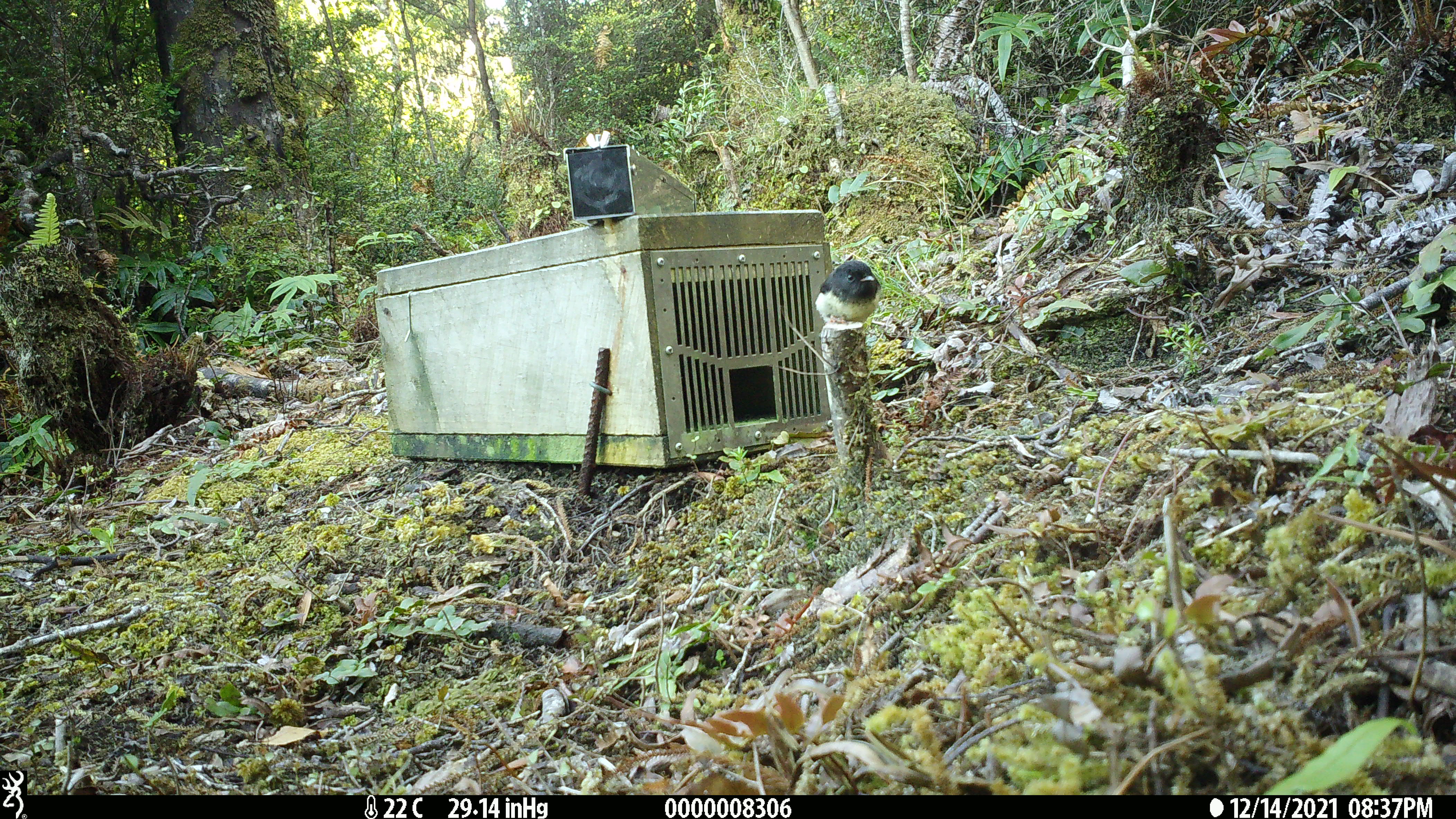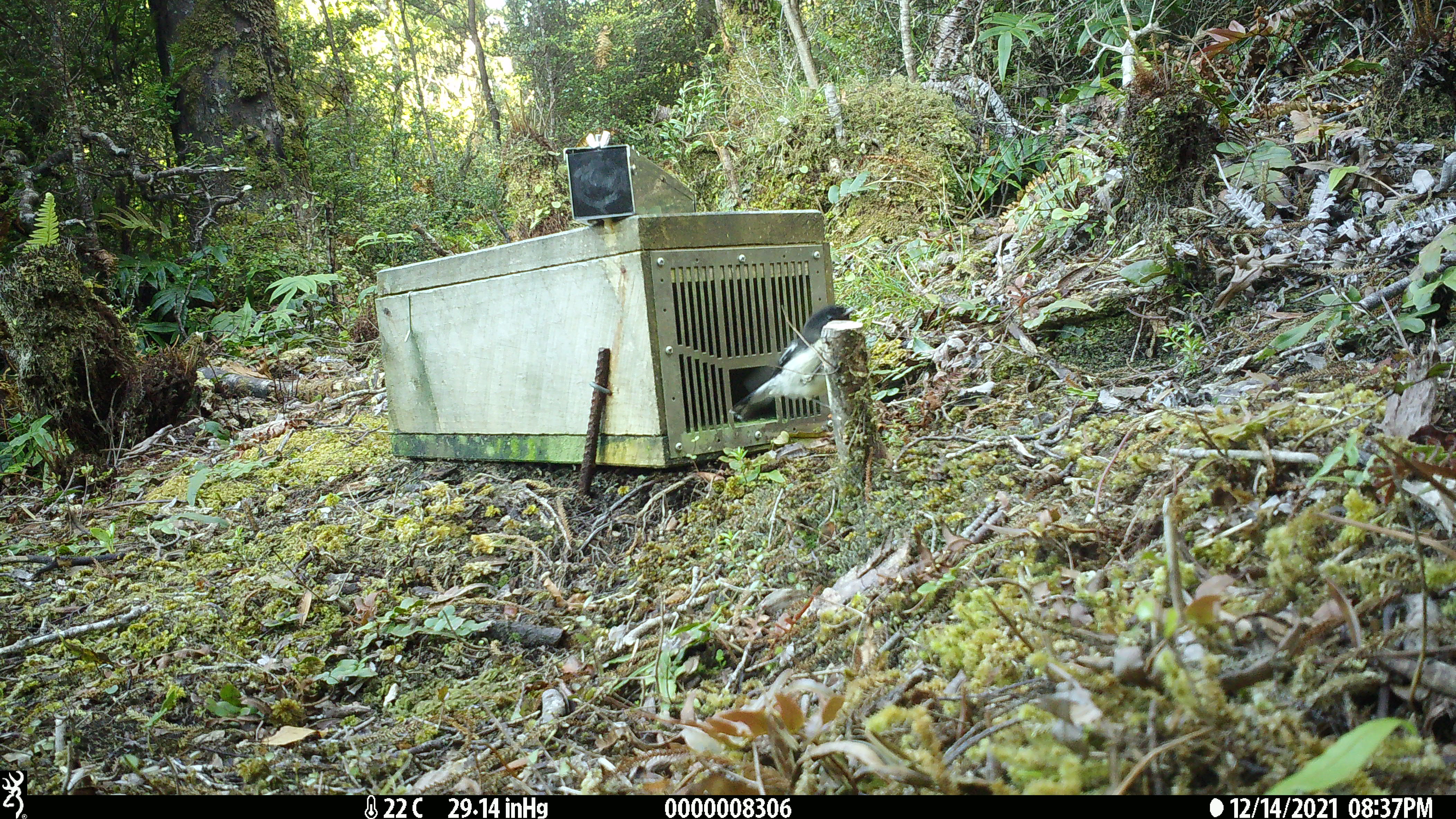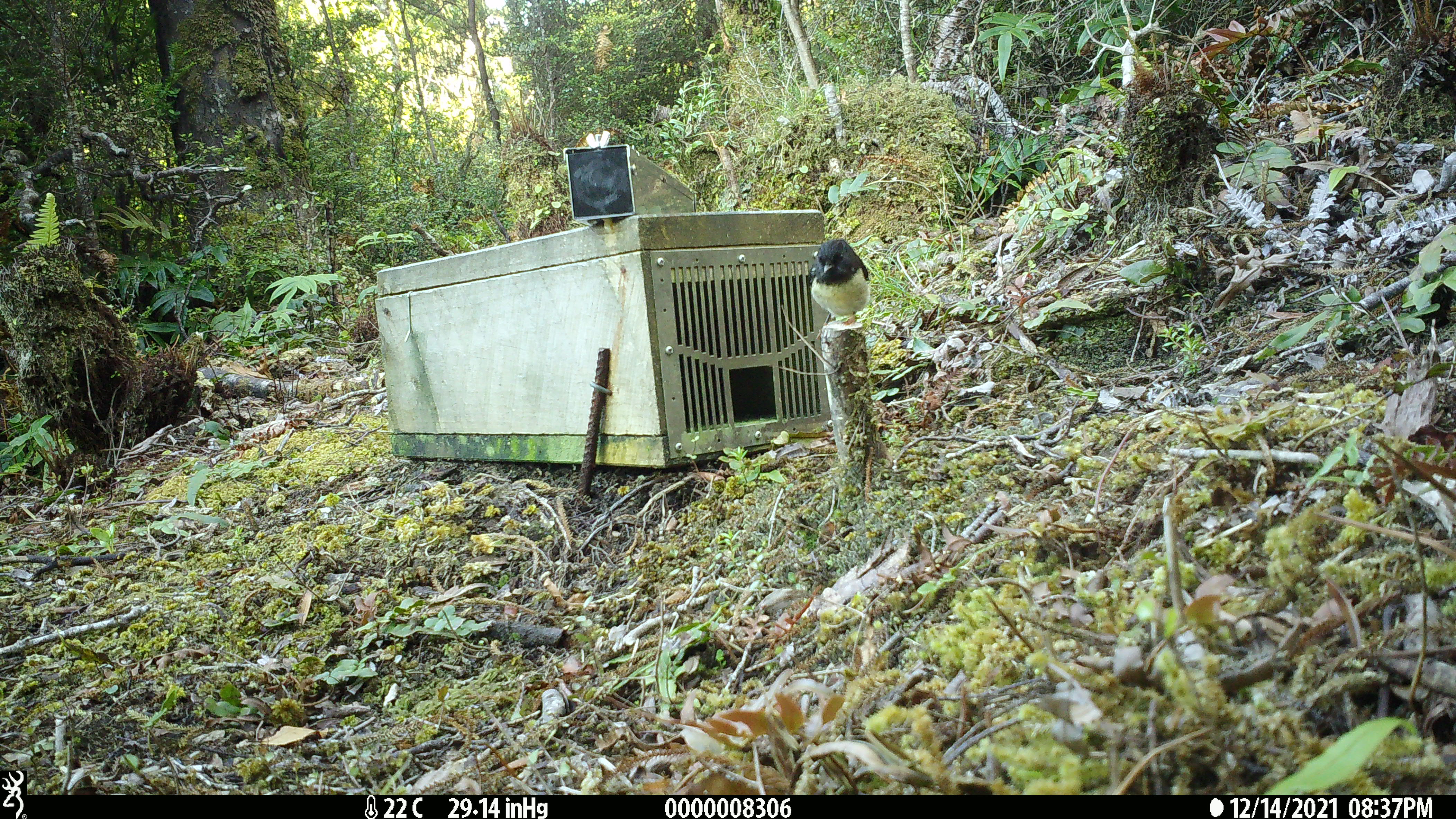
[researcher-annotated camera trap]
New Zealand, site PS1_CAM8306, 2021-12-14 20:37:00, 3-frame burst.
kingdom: Animalia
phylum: Chordata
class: Aves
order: Passeriformes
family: Petroicidae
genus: Petroica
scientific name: Petroica macrocephala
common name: tomtit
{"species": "tomtit (Petroica macrocephala)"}